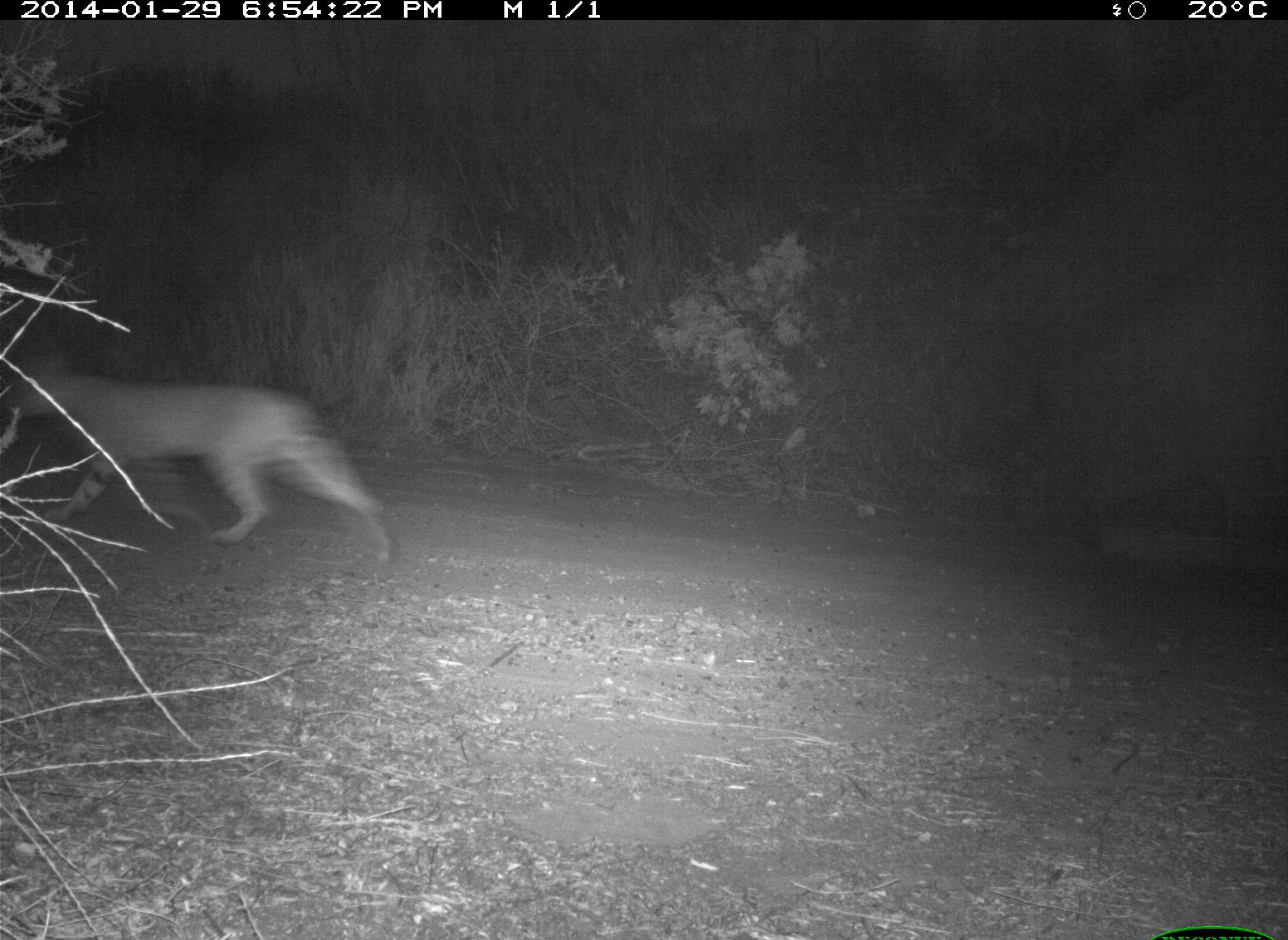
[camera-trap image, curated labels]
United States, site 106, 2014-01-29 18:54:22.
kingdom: Animalia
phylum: Chordata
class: Mammalia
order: Carnivora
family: Felidae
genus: Lynx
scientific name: Lynx rufus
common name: bobcat